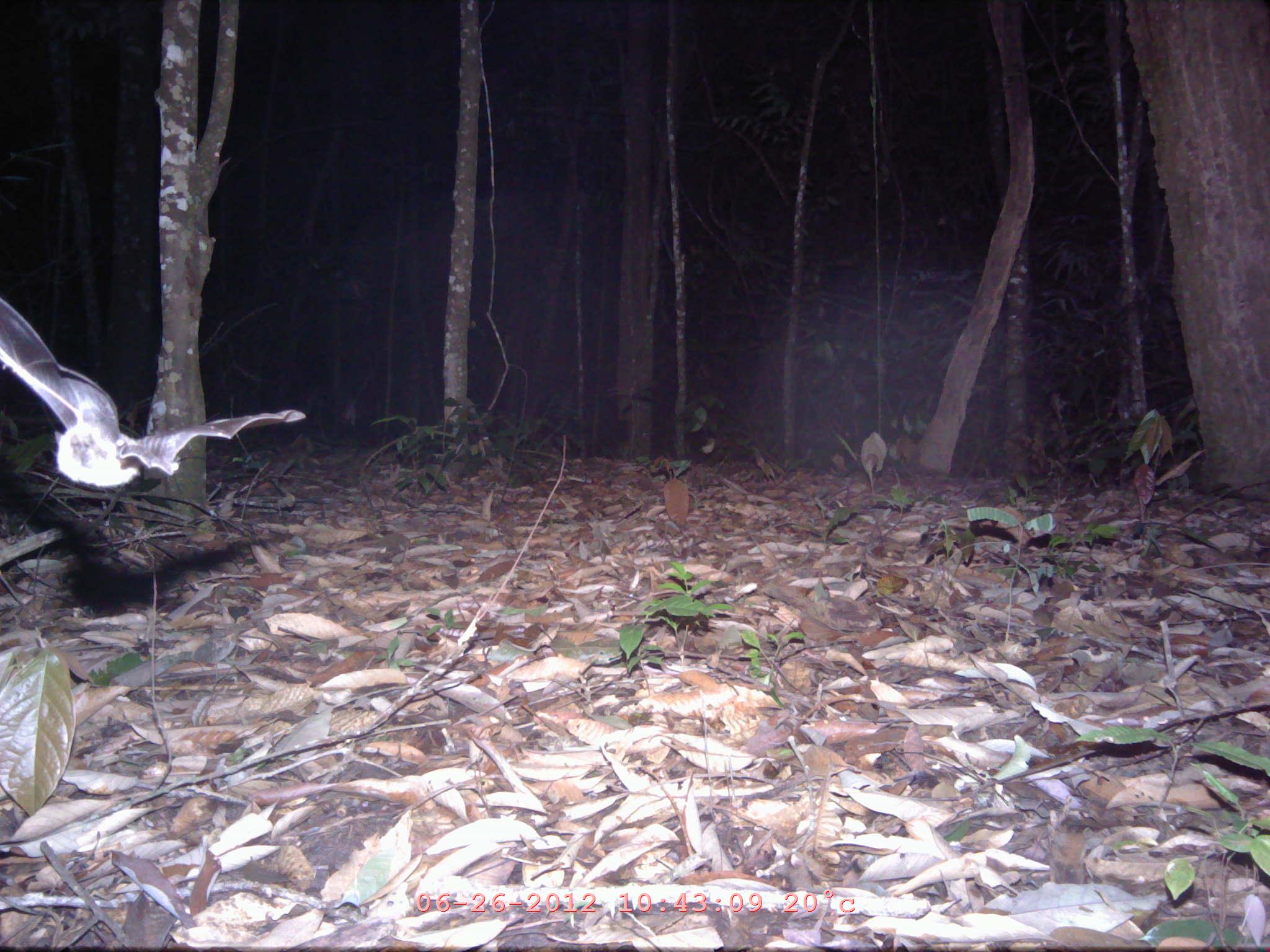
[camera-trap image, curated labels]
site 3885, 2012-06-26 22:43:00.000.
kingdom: Animalia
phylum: Chordata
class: Mammalia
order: Chiroptera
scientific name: Chiroptera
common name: bats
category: unknown bat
Unknown bat (bats) (Chiroptera), count 1.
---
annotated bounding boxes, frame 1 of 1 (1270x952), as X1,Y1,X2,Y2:
unknown bat: 0,297,305,485